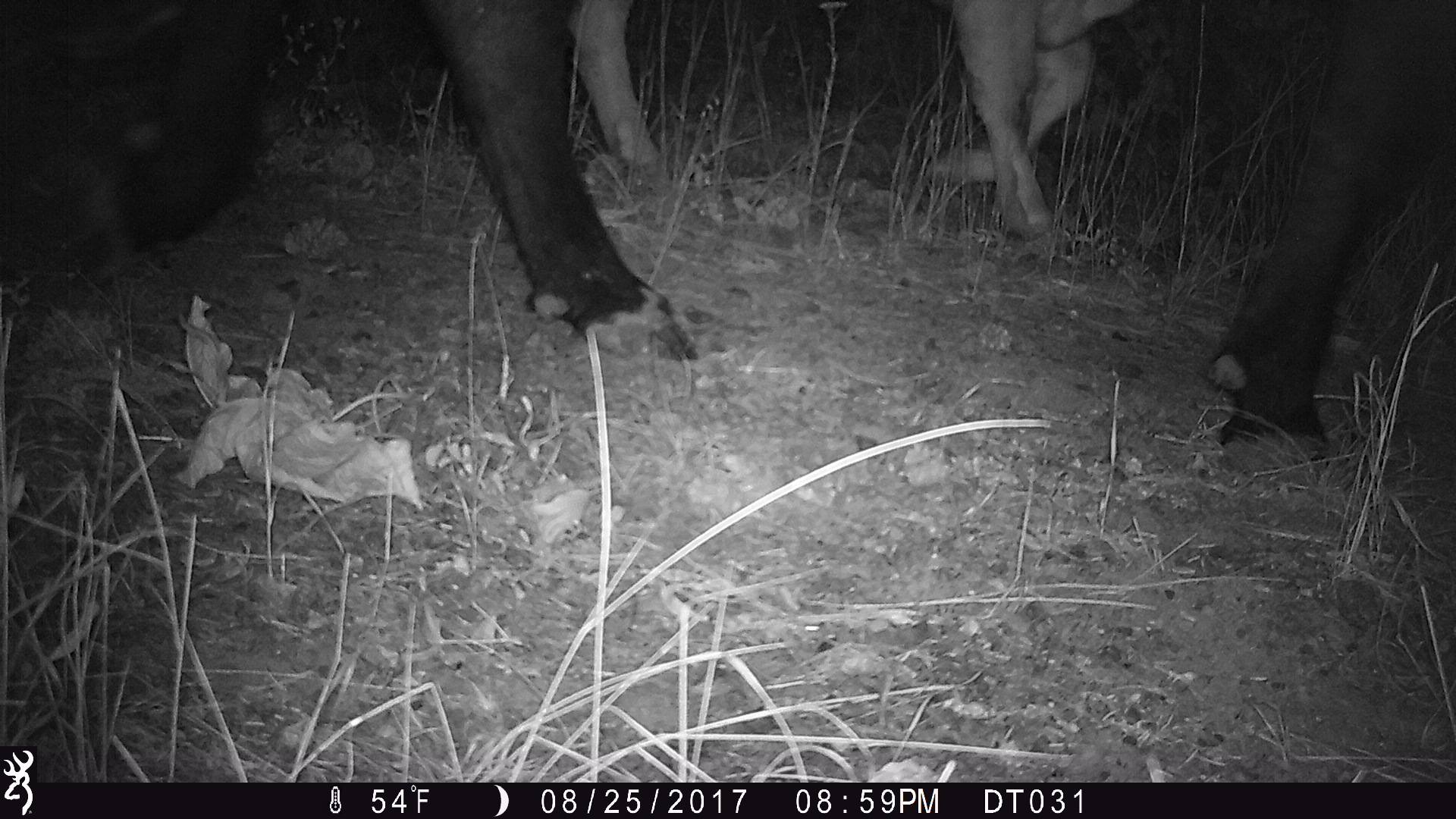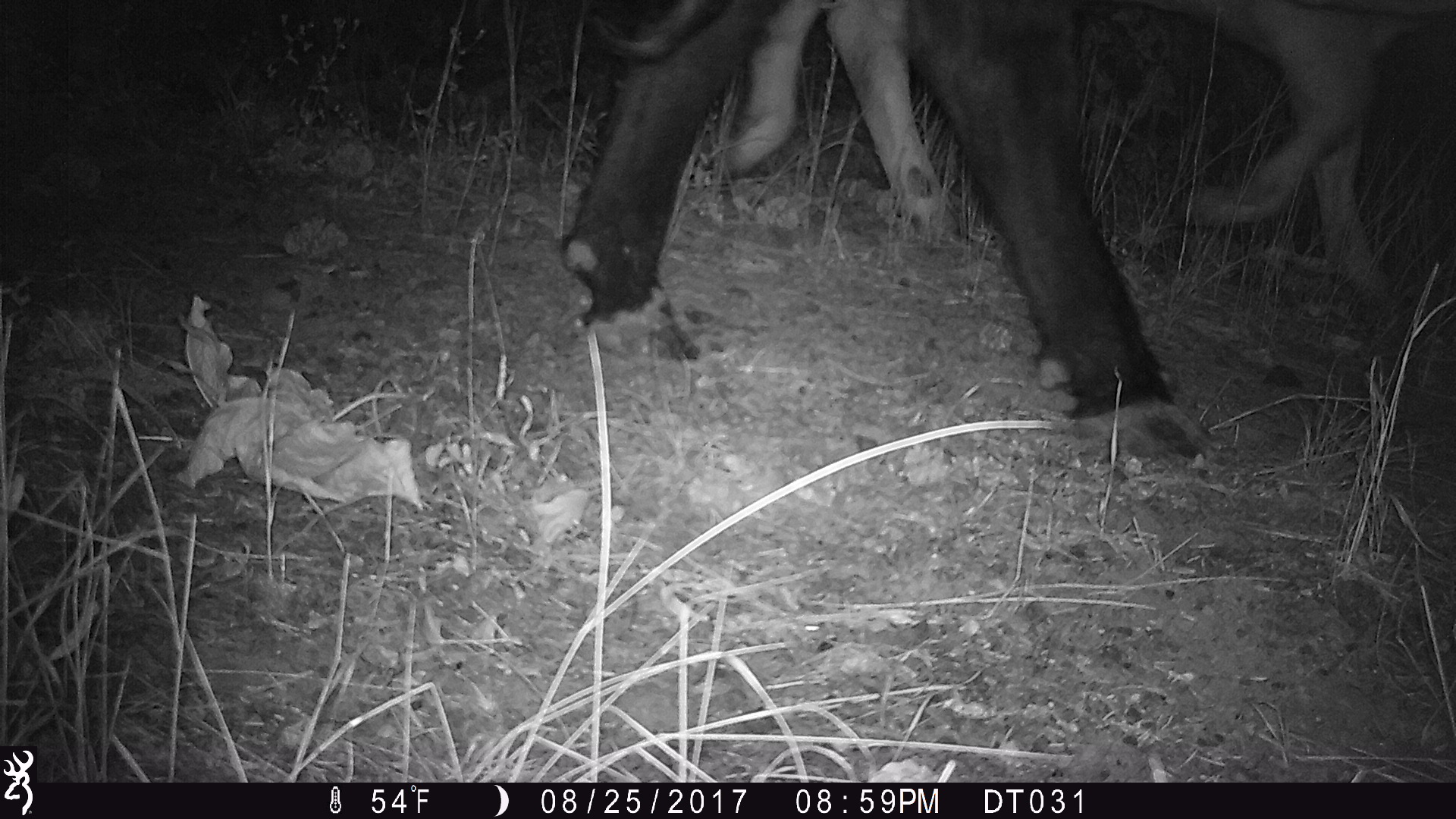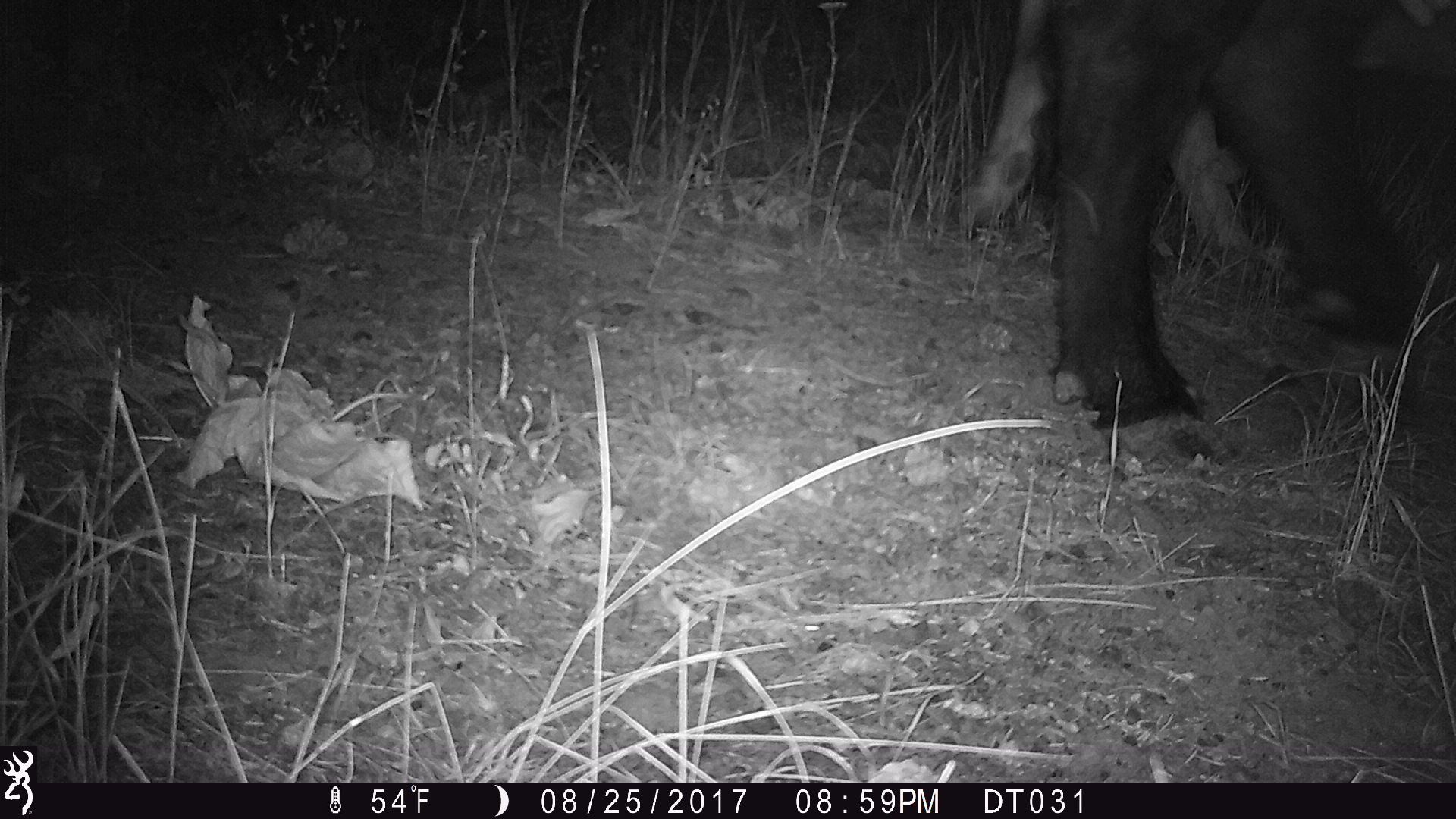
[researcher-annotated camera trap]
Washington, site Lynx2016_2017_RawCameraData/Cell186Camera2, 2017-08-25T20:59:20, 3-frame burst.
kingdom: Animalia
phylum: Chordata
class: Mammalia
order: Artiodactyla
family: Bovidae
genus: Bos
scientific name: Bos taurus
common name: domestic cattle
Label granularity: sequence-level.